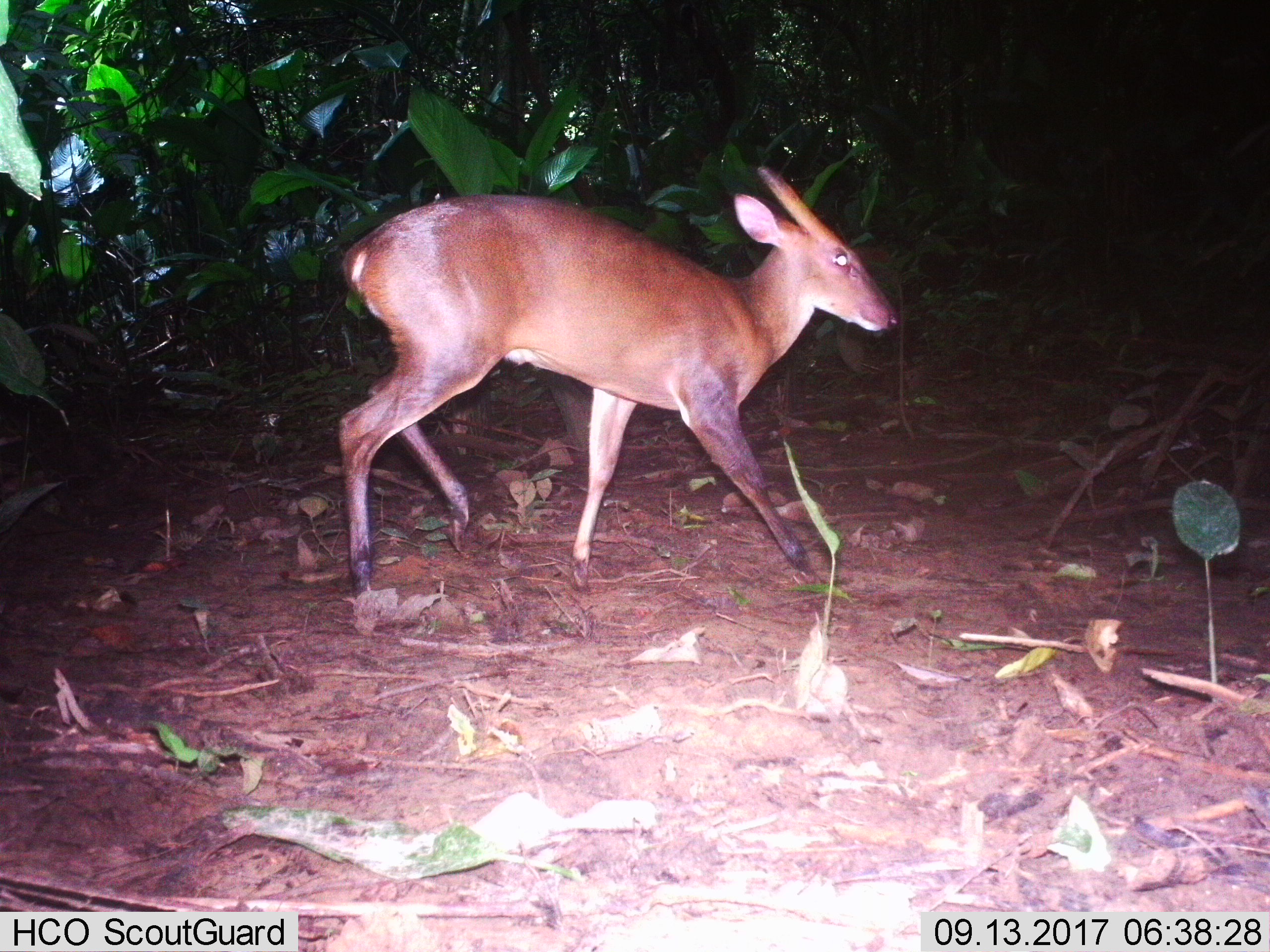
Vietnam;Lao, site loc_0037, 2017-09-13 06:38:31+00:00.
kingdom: Animalia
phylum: Chordata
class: Mammalia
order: Artiodactyla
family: Cervidae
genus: Muntiacus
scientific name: Muntiacus vuquangensis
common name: large-antlered muntjac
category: large antlered muntjac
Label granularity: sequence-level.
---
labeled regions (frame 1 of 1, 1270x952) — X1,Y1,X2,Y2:
large antlered muntjac: 338,165,900,599